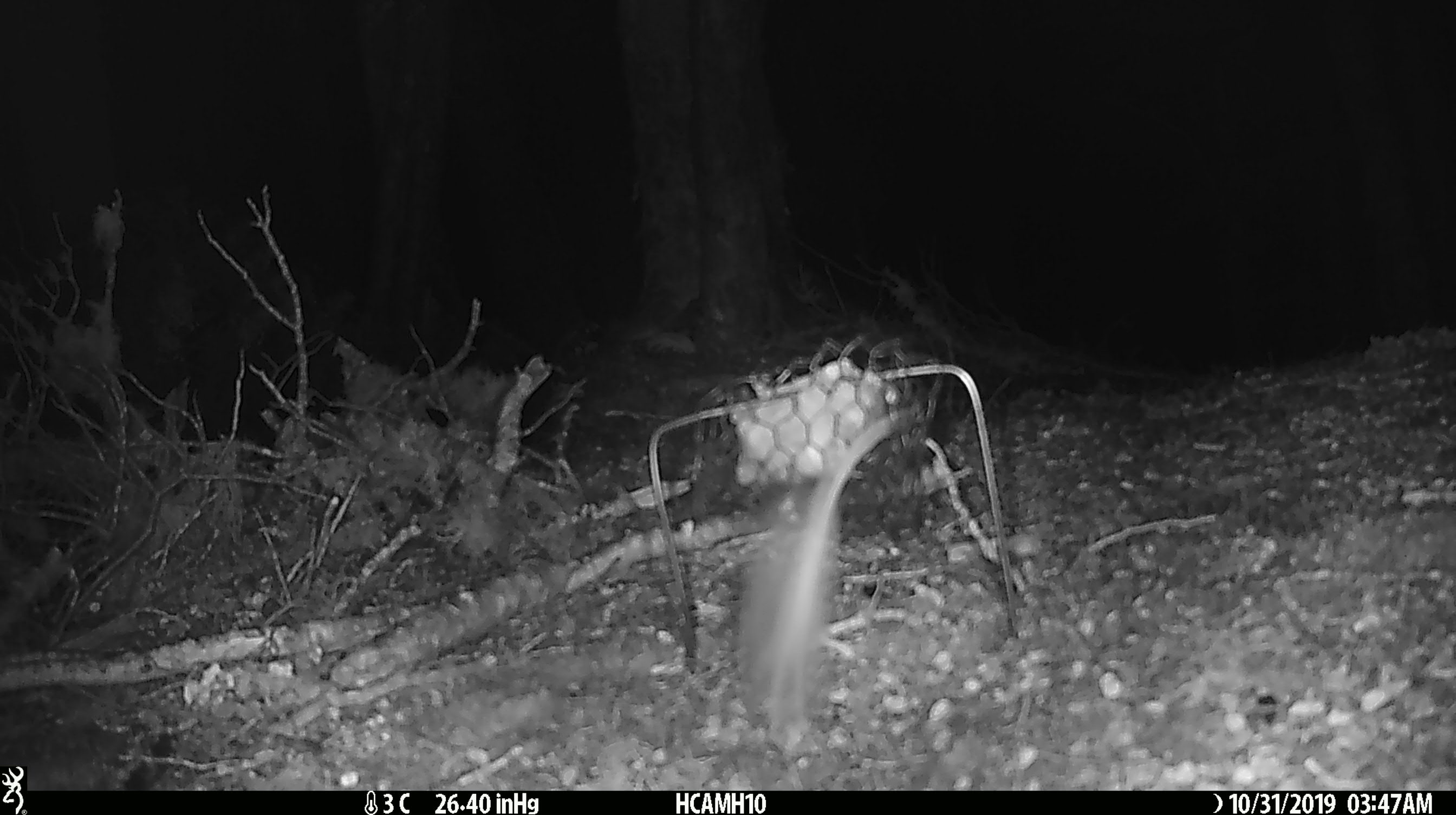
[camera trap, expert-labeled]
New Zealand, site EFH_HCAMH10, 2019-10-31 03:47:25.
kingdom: Animalia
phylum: Chordata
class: Mammalia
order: Rodentia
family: Muridae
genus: Mus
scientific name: Mus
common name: mouse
Mouse (Mus).